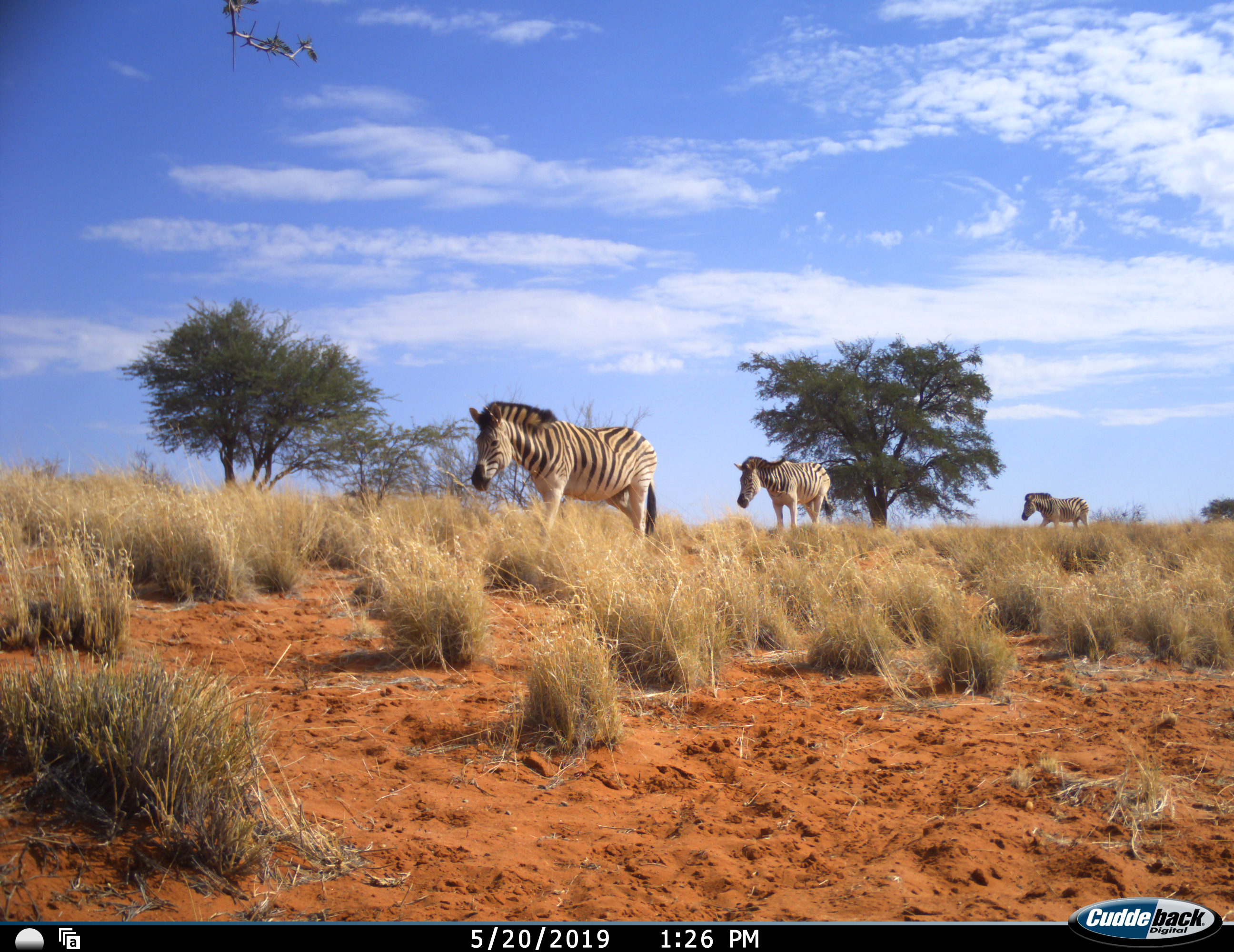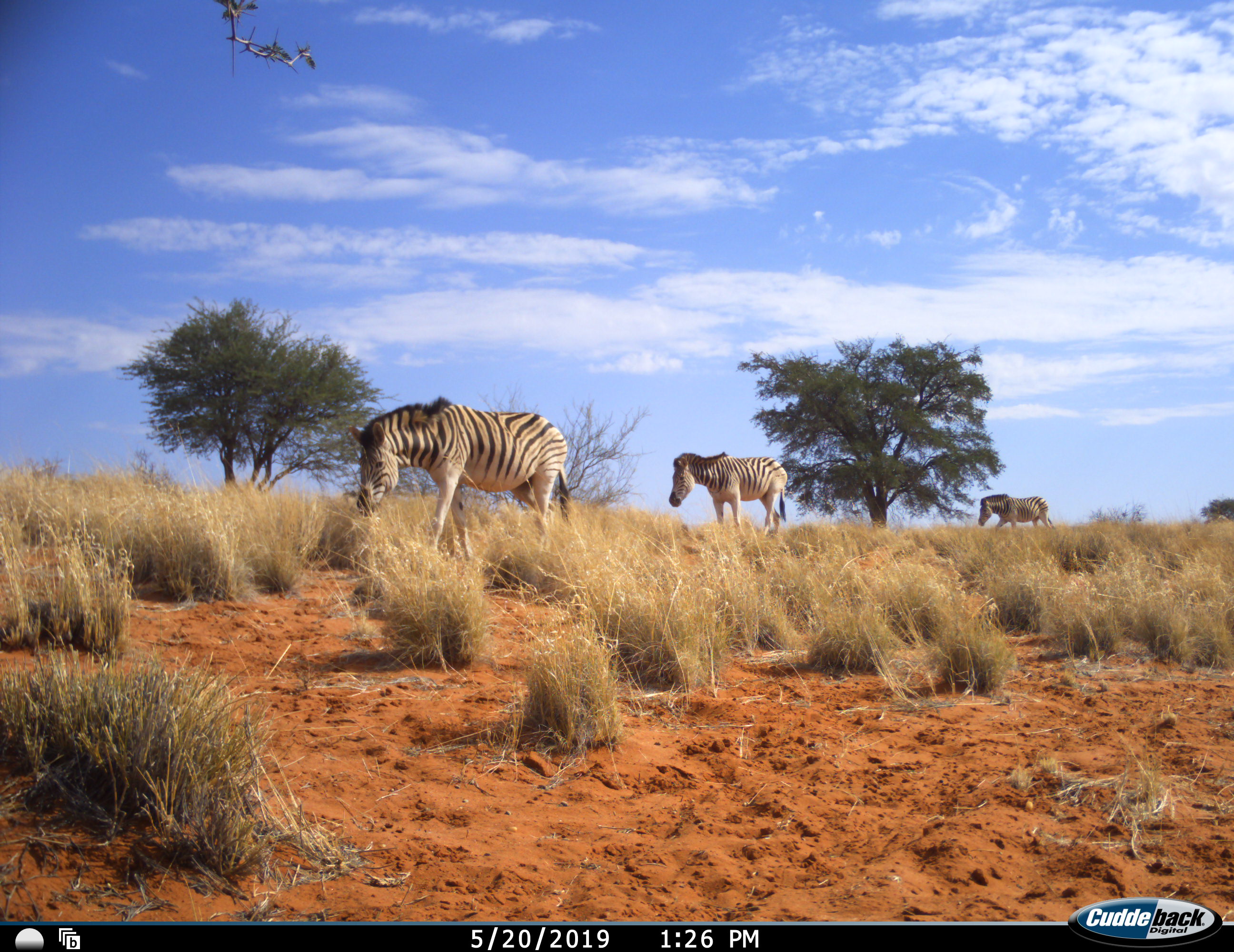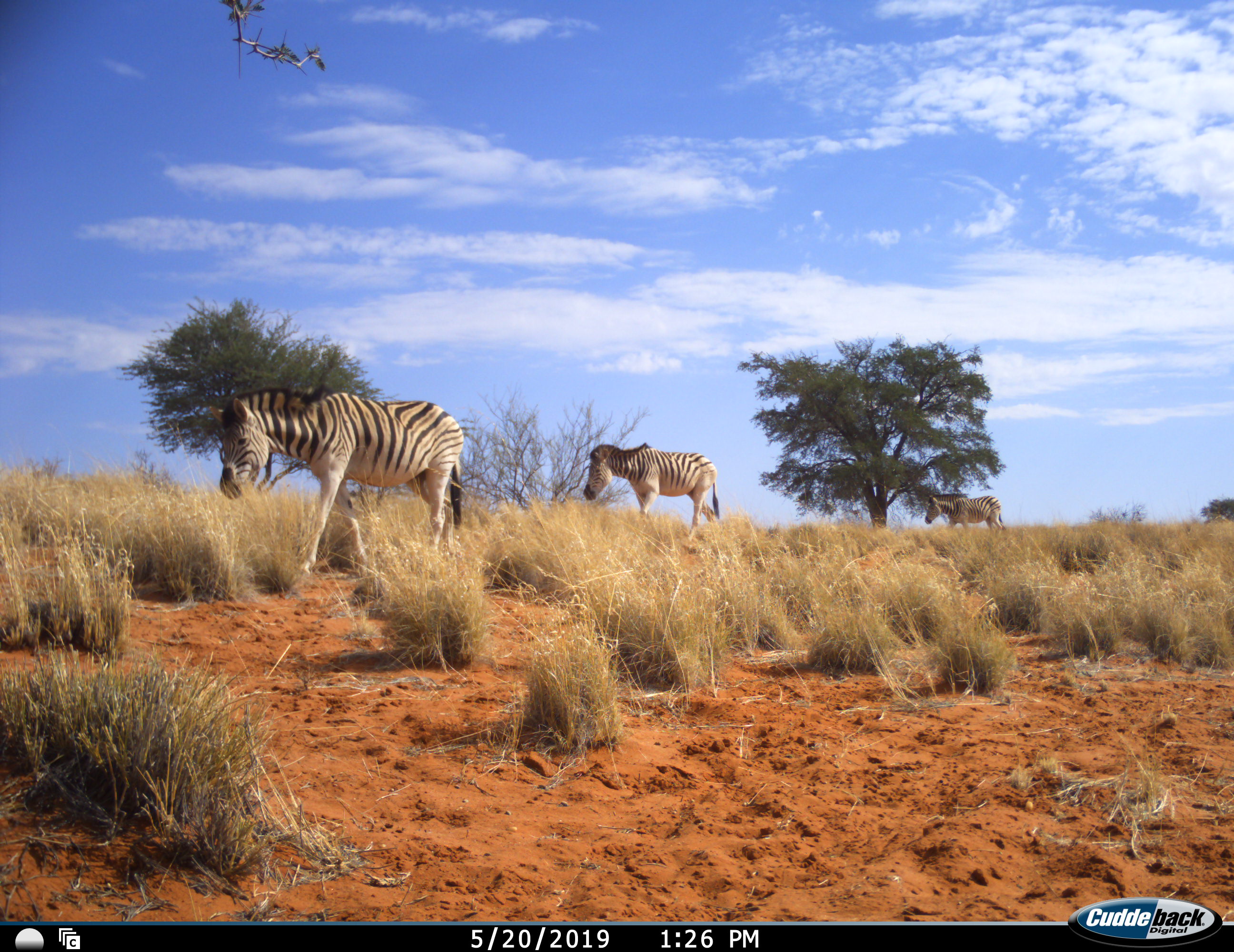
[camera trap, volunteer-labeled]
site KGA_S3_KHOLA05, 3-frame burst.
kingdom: Animalia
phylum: Chordata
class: Mammalia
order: Perissodactyla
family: Equidae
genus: Equus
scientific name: Equus quagga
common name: plains zebra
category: zebraplains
Zebraplains (plains zebra) (Equus quagga), count 3. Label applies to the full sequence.